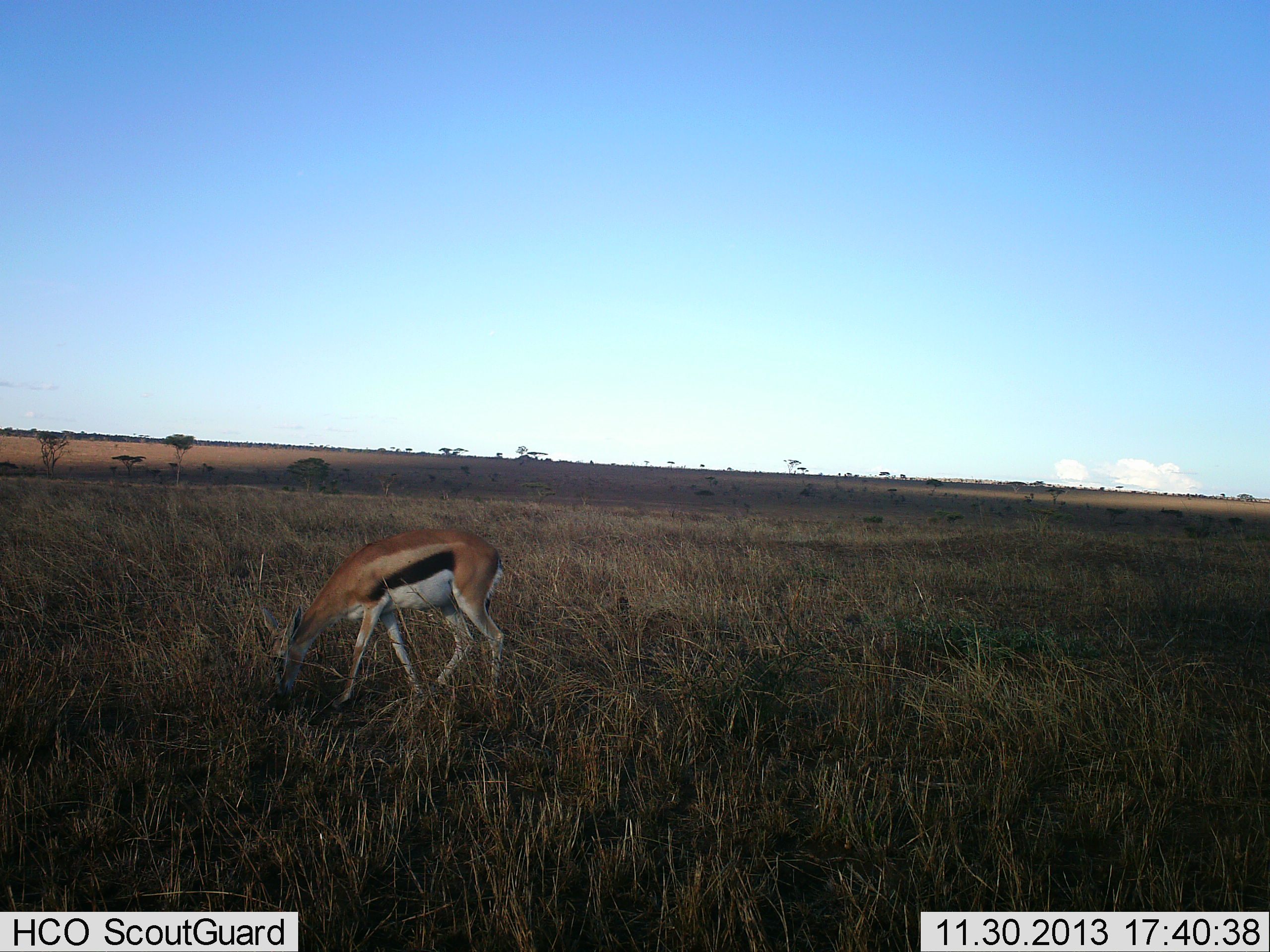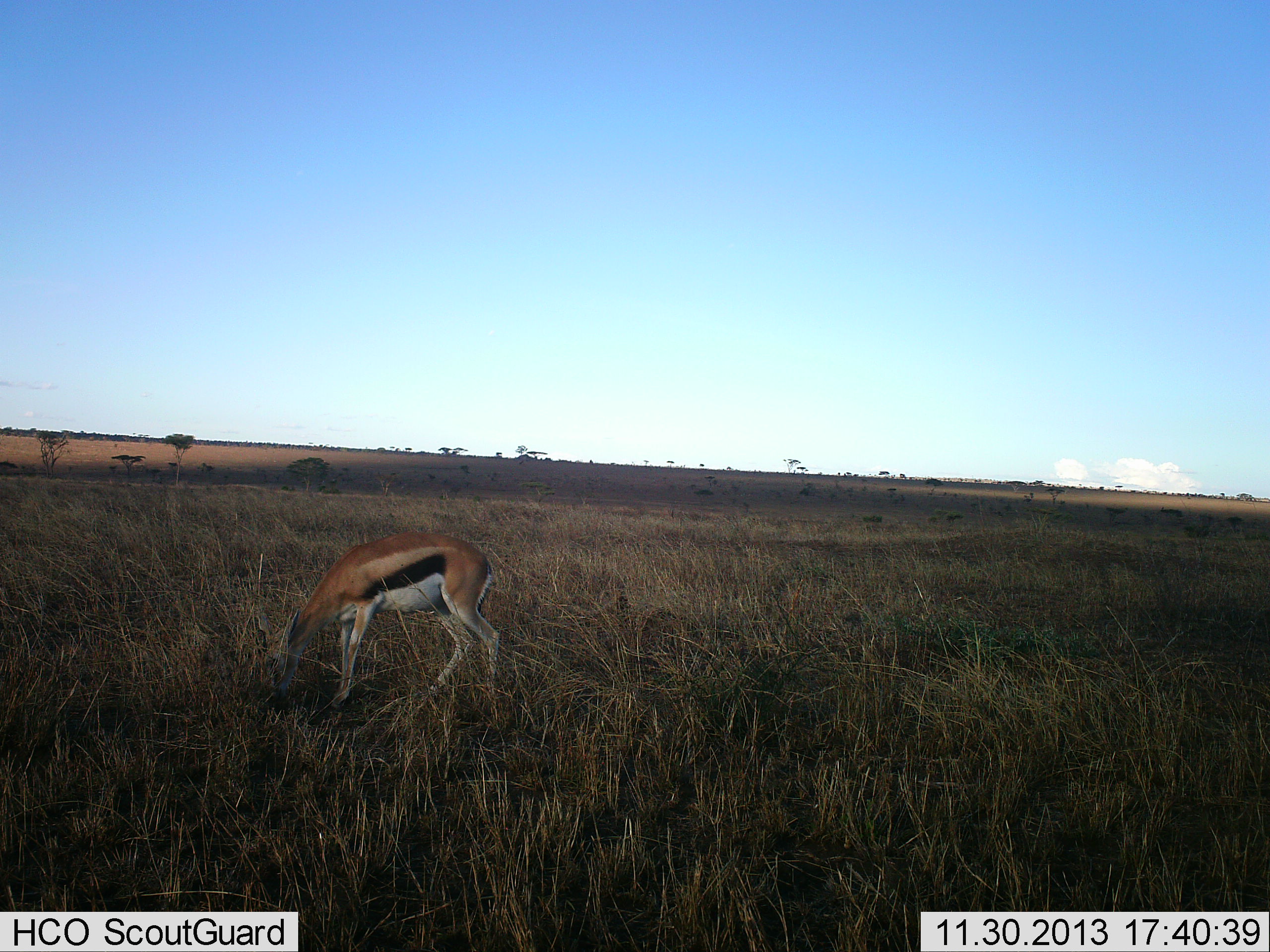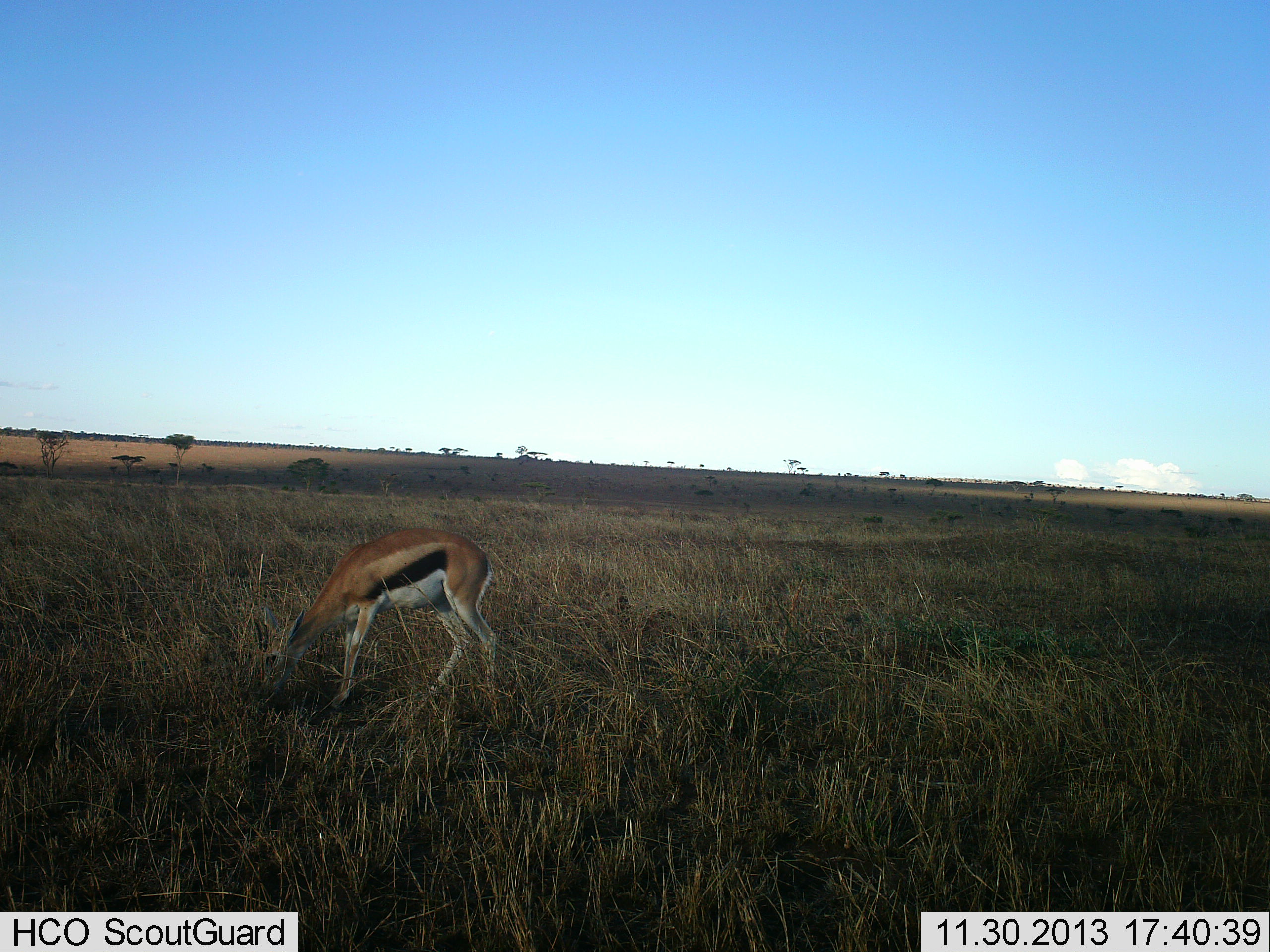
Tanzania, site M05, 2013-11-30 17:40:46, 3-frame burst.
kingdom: Animalia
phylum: Chordata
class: Mammalia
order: Artiodactyla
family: Bovidae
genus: Eudorcas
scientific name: Eudorcas thomsonii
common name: thomson's gazelle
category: gazellethomsons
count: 1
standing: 15%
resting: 0%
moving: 0%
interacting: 0%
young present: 0%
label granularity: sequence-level